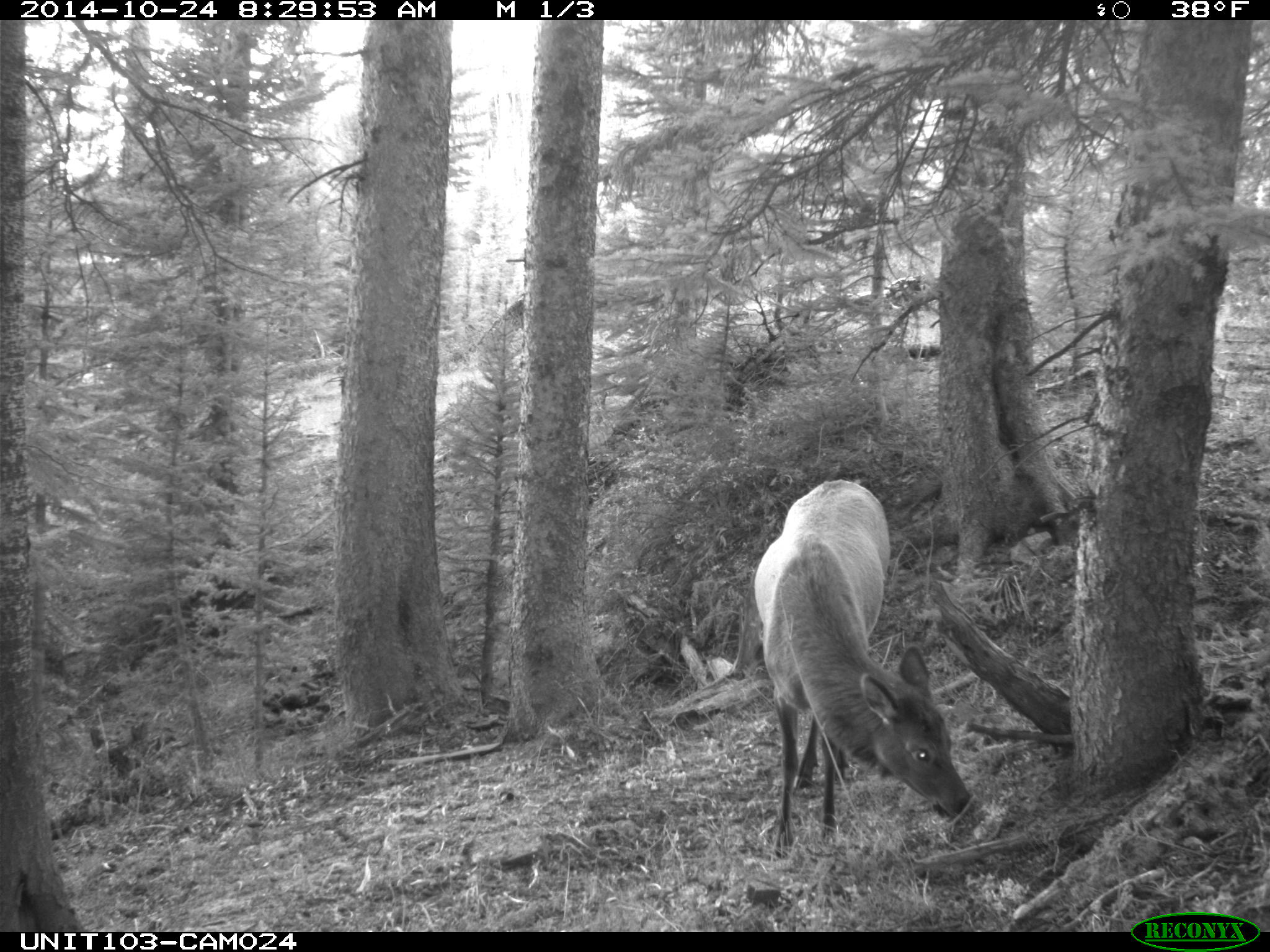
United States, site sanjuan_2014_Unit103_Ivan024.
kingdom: Animalia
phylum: Chordata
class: Mammalia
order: Artiodactyla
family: Cervidae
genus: Cervus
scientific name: Cervus elaphus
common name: red deer